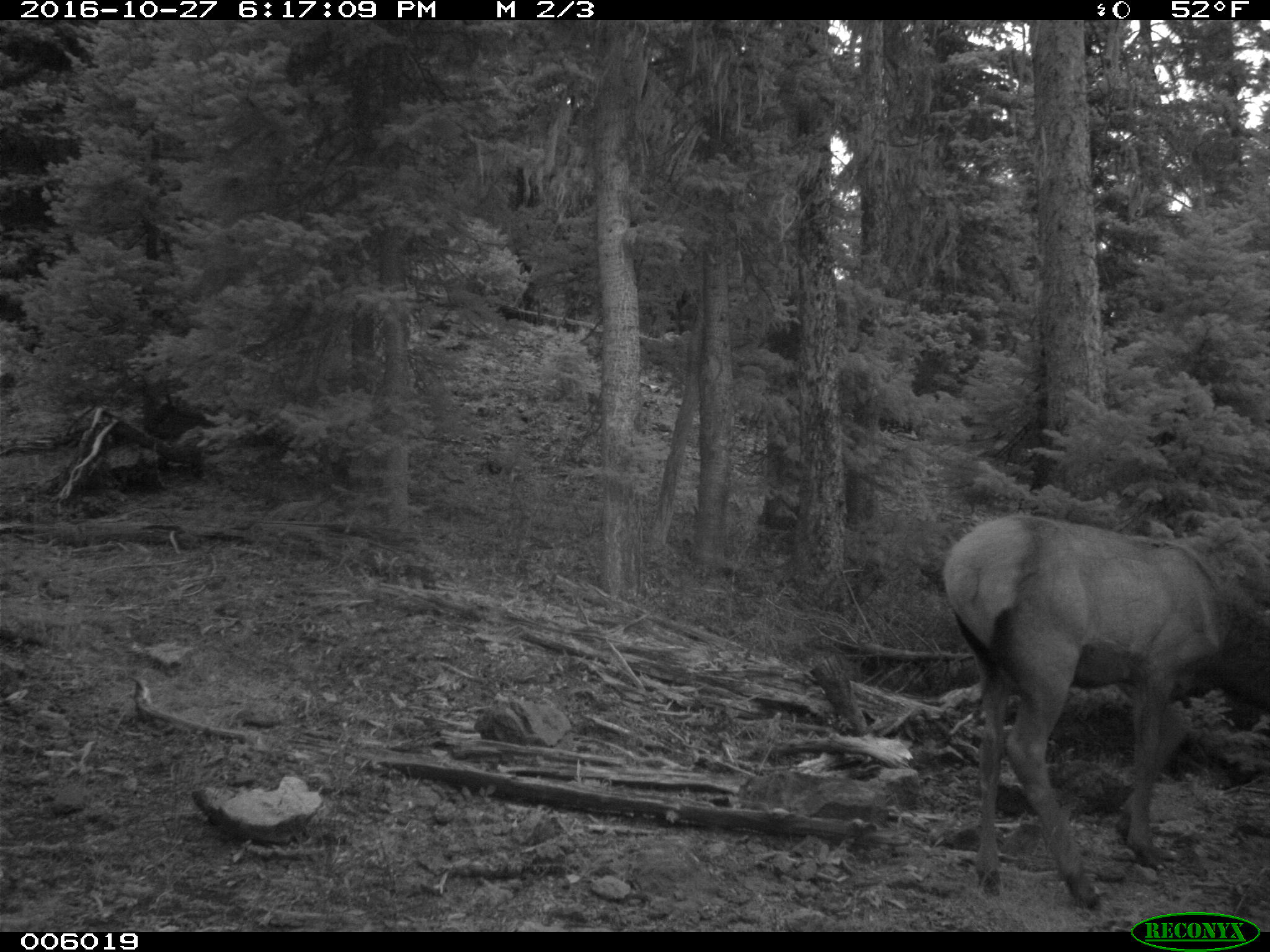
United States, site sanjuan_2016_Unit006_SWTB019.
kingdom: Animalia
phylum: Chordata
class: Mammalia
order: Artiodactyla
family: Cervidae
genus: Cervus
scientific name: Cervus elaphus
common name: red deer